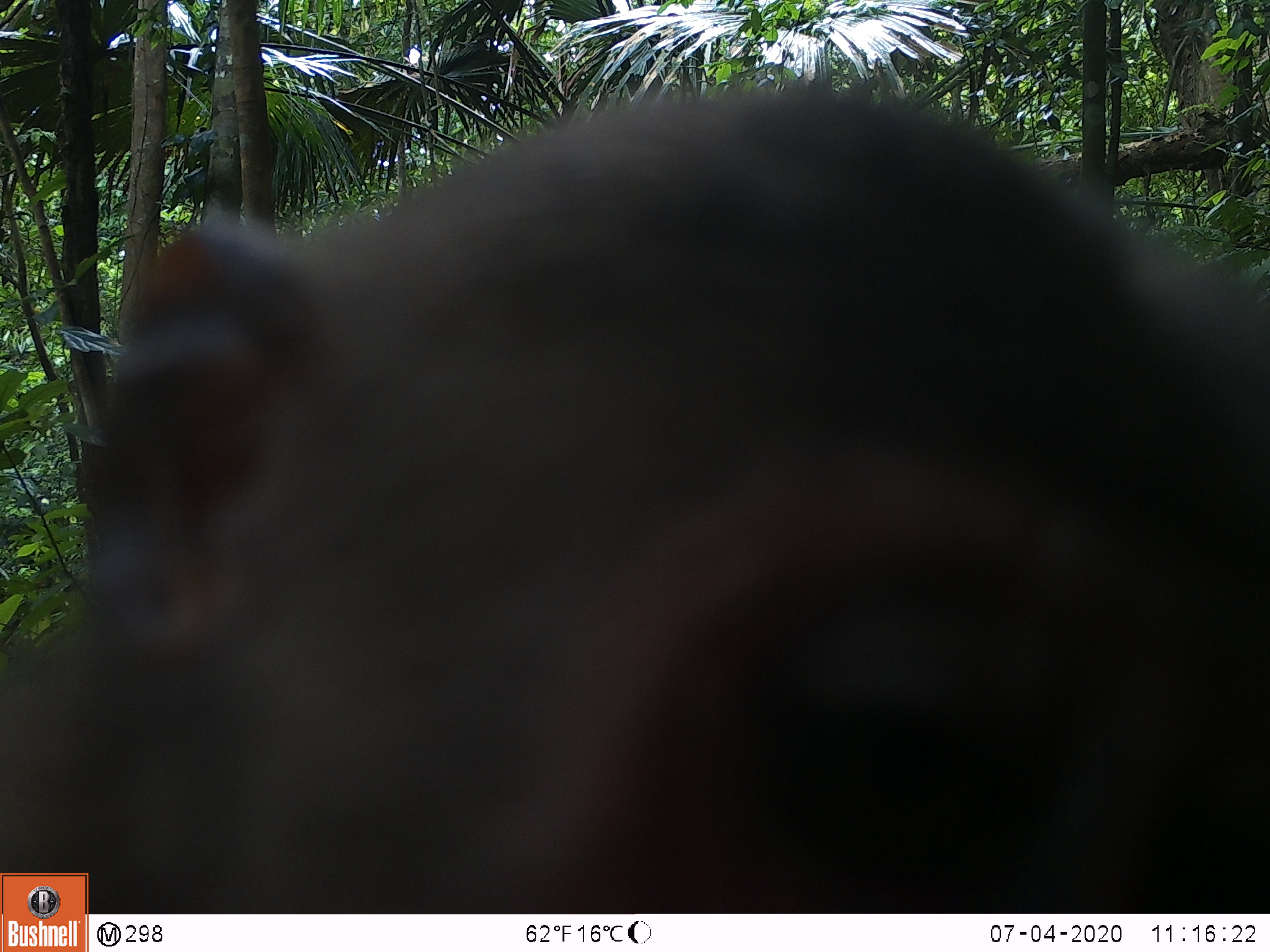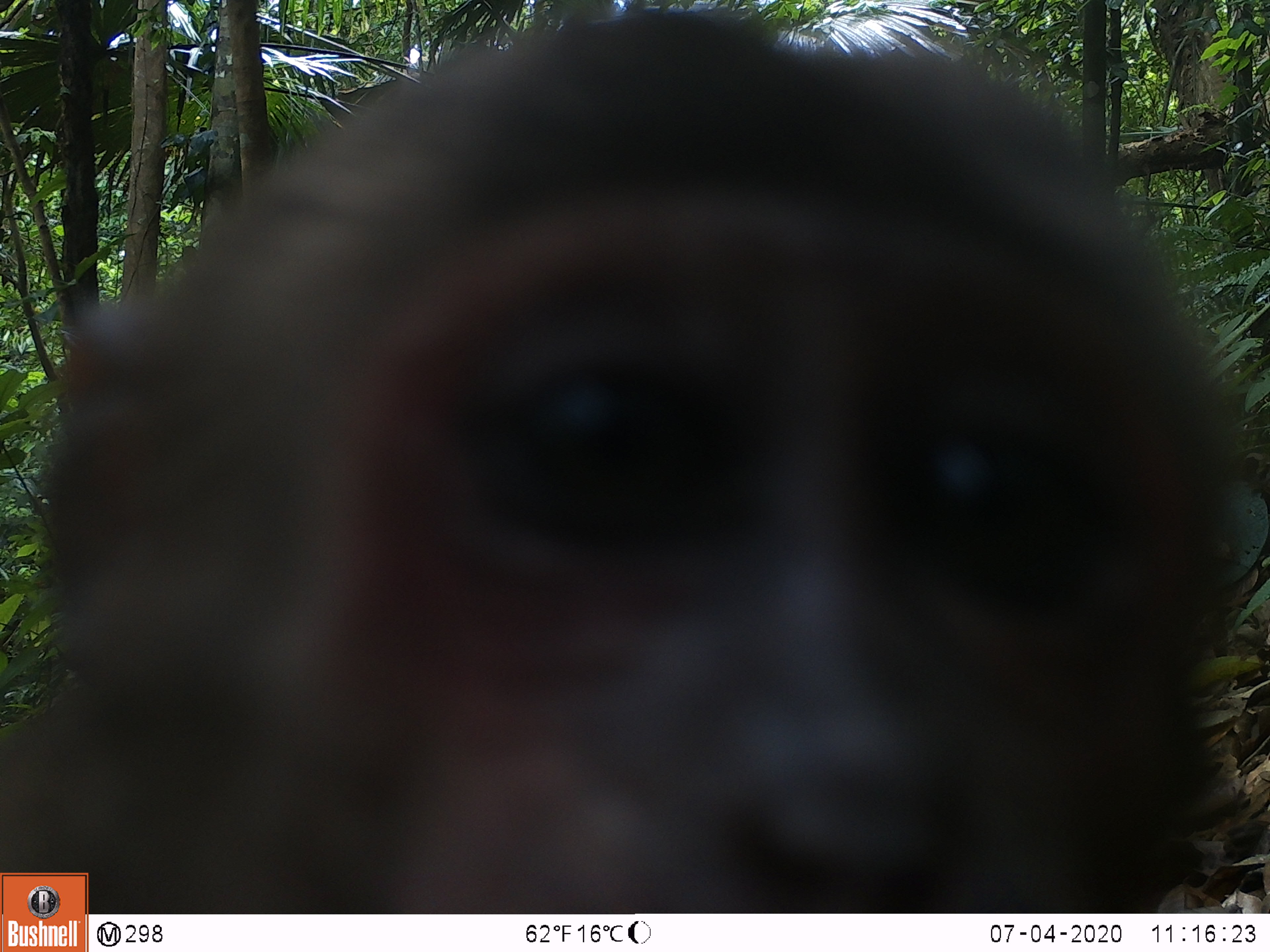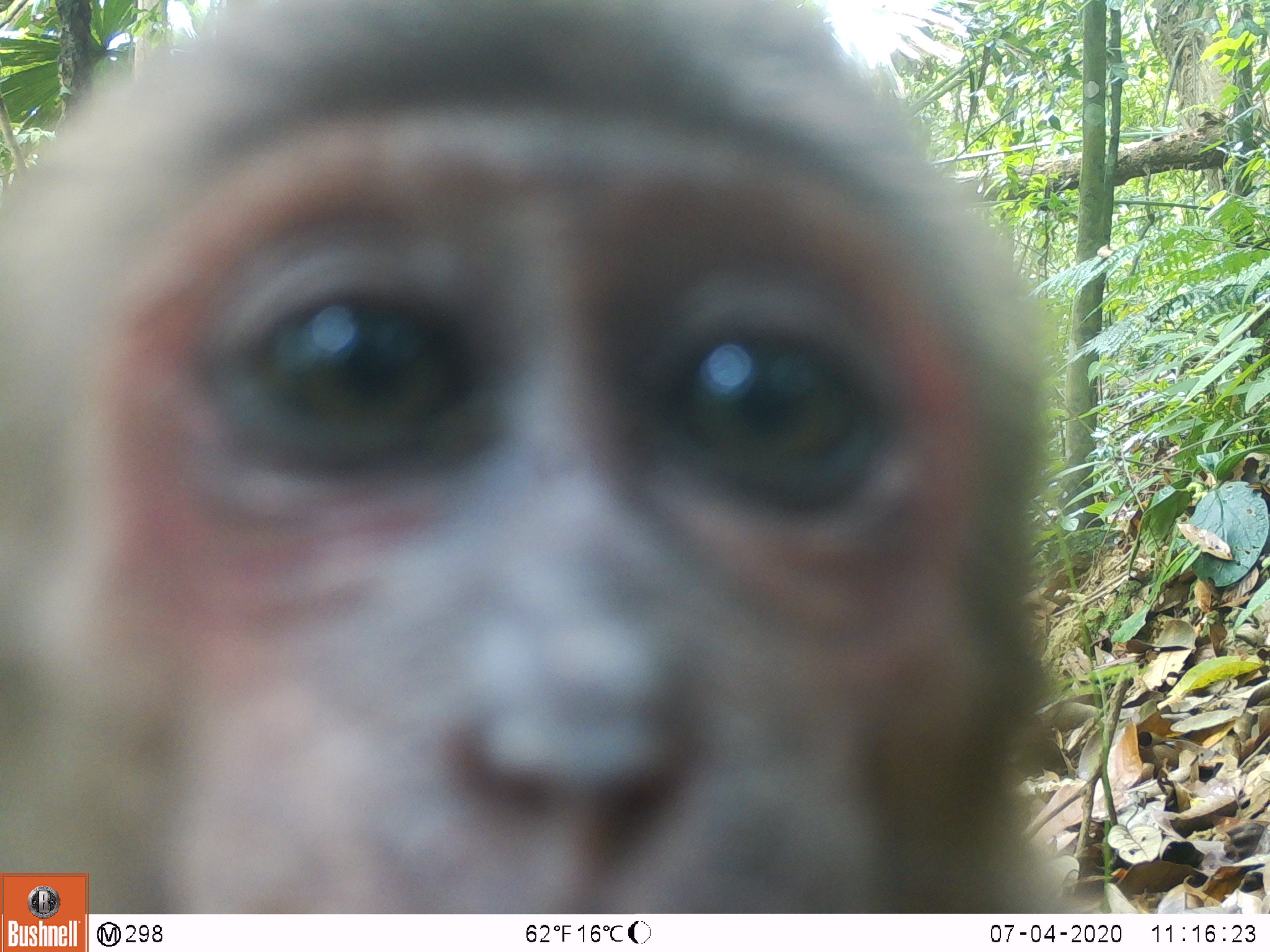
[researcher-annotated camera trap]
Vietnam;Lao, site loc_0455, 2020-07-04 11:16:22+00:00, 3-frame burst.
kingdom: Animalia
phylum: Chordata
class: Mammalia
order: Primates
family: Cercopithecidae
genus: Macaca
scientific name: Macaca arctoides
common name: stump-tailed macaque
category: stump tailed macaque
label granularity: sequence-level